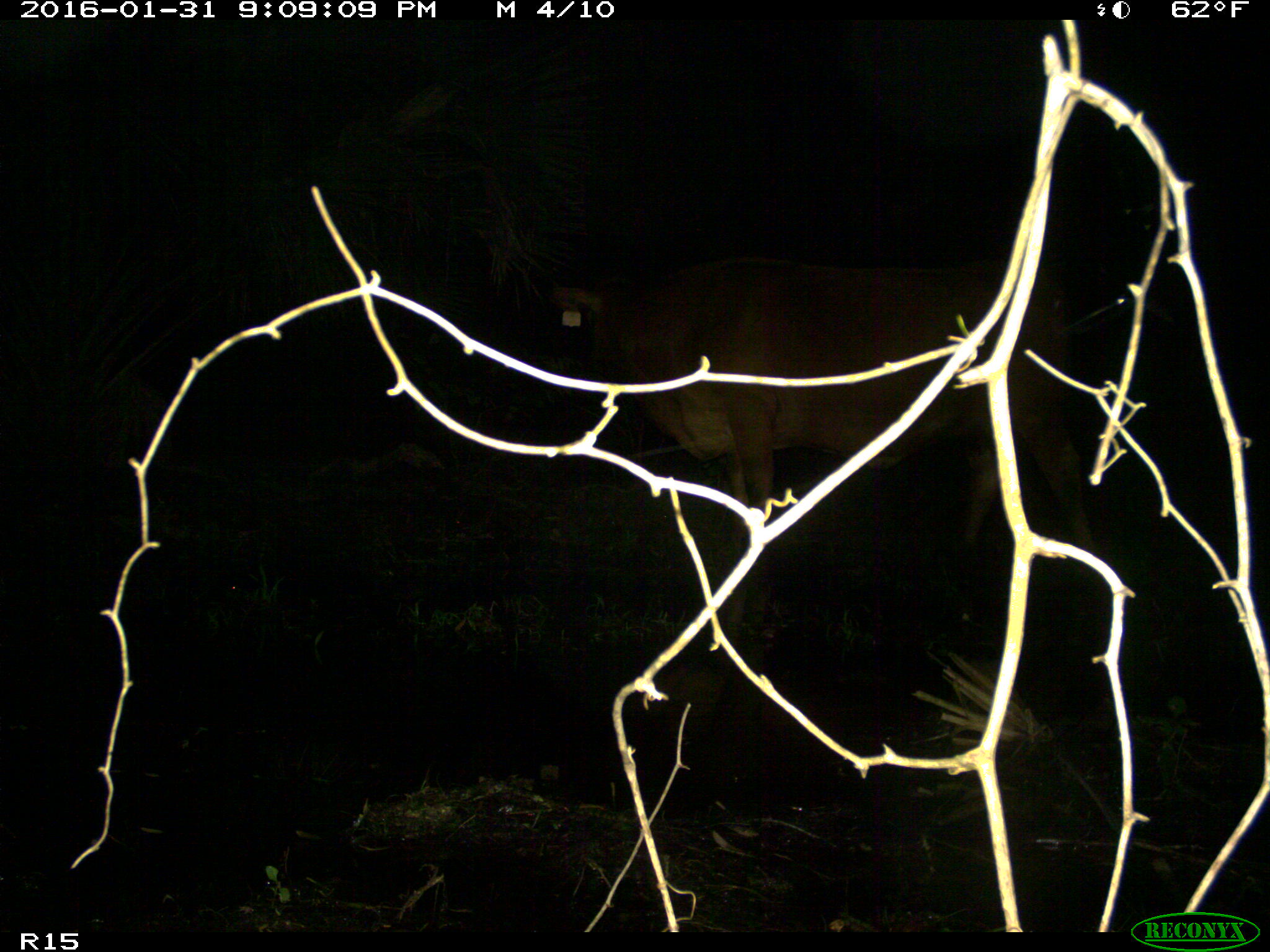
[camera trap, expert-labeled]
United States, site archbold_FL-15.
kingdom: Animalia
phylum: Chordata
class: Mammalia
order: Artiodactyla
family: Bovidae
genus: Bos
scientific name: Bos taurus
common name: domestic cow